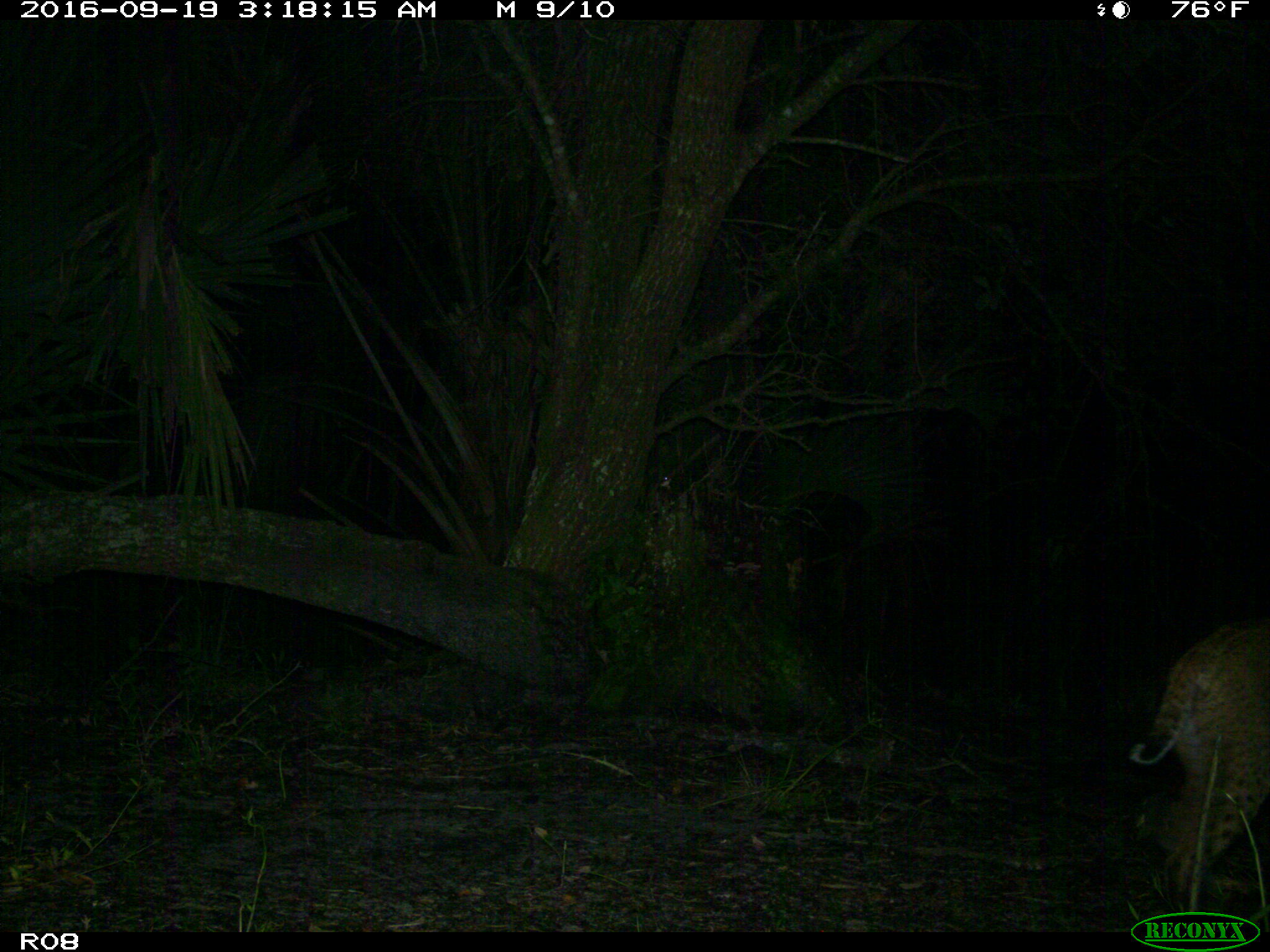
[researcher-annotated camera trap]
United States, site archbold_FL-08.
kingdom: Animalia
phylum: Chordata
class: Mammalia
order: Carnivora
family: Felidae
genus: Lynx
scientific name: Lynx rufus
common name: bobcat